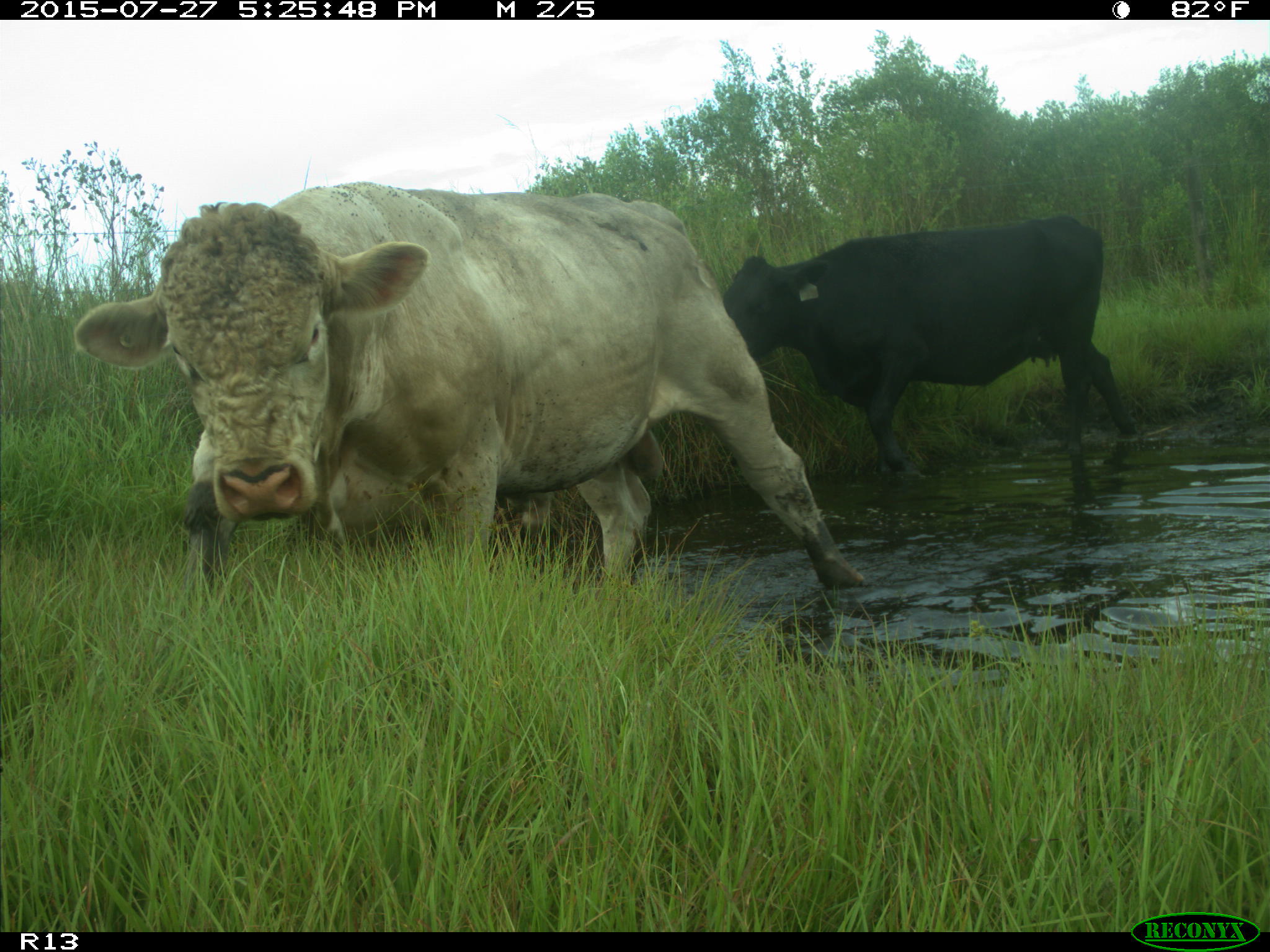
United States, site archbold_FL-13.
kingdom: Animalia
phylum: Chordata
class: Mammalia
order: Artiodactyla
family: Bovidae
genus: Bos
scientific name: Bos taurus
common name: domestic cow